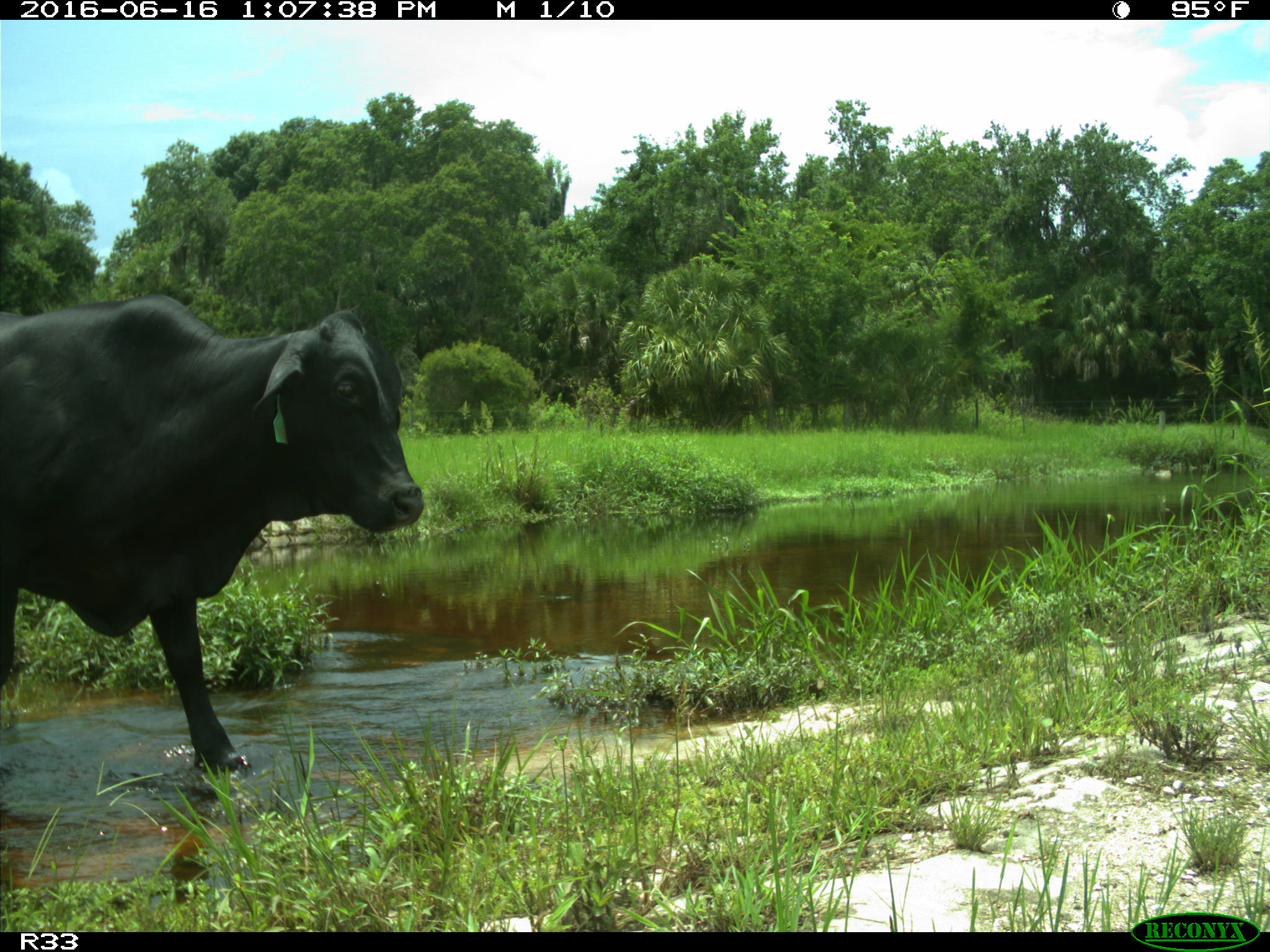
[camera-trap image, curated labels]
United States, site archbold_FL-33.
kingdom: Animalia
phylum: Chordata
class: Mammalia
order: Artiodactyla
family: Bovidae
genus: Bos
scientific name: Bos taurus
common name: domestic cow